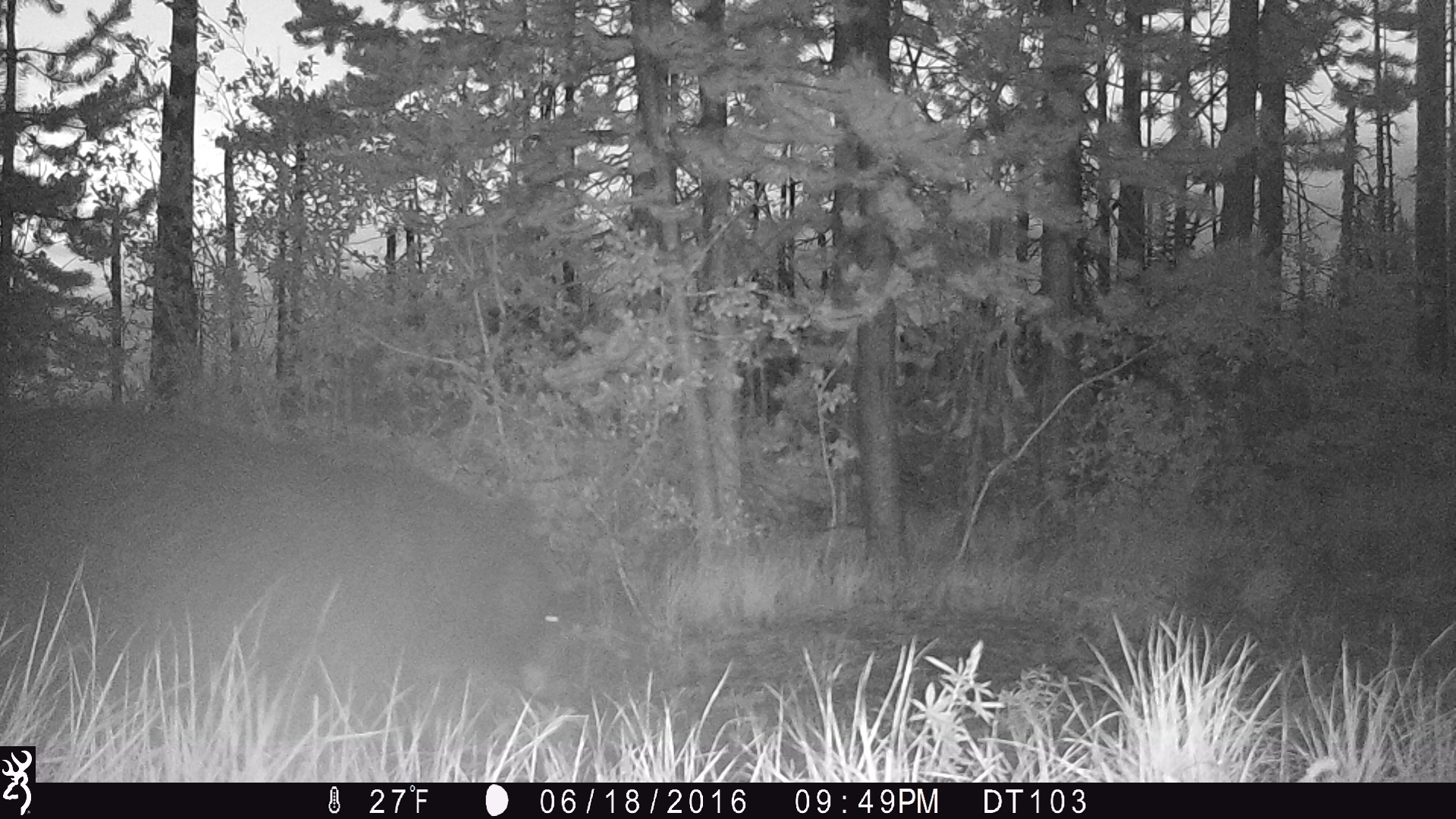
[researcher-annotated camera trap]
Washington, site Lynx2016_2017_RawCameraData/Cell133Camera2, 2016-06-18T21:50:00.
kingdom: Animalia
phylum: Chordata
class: Mammalia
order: Carnivora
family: Ursidae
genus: Ursus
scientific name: Ursus americanus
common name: american black bear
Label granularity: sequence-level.